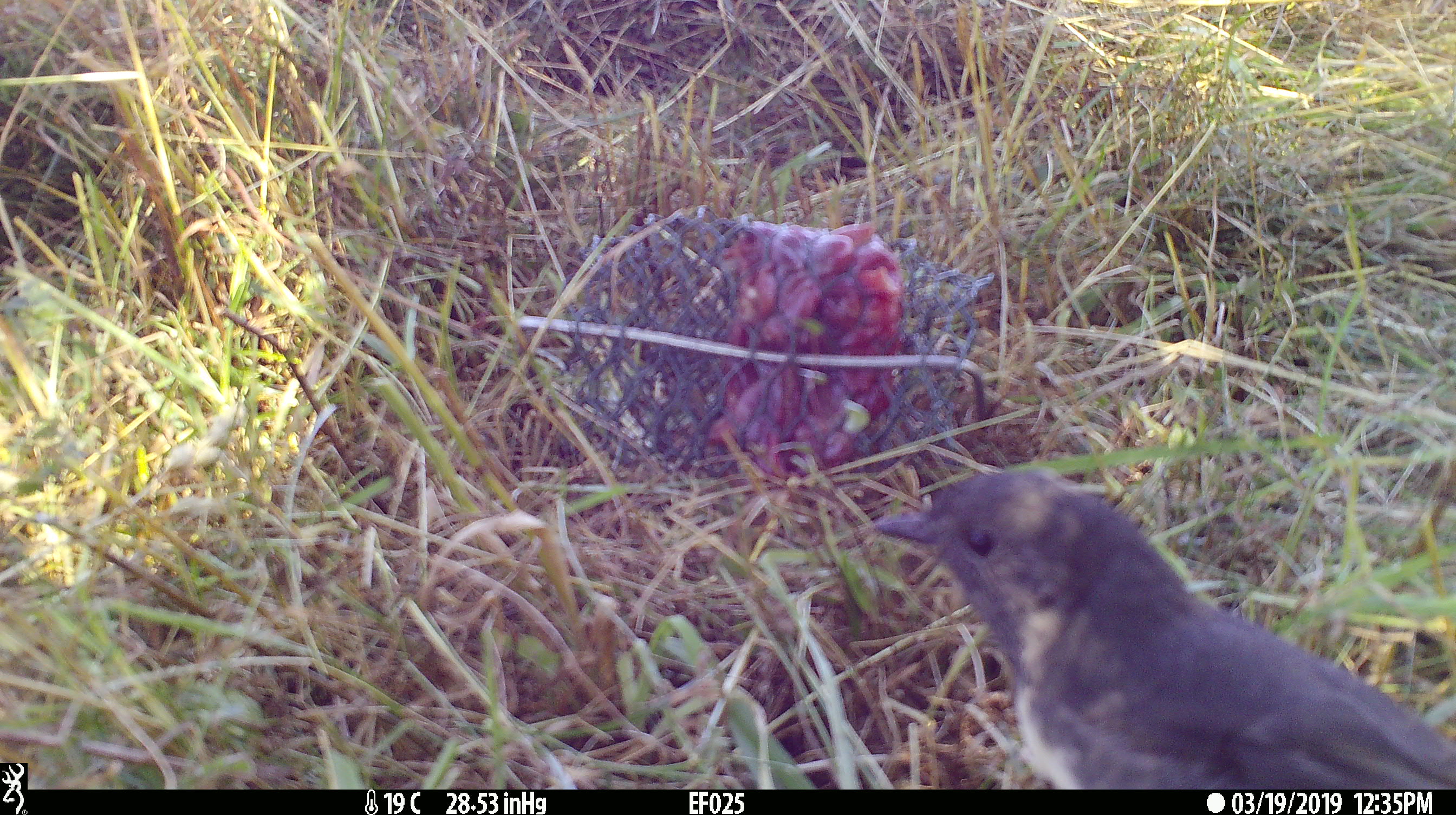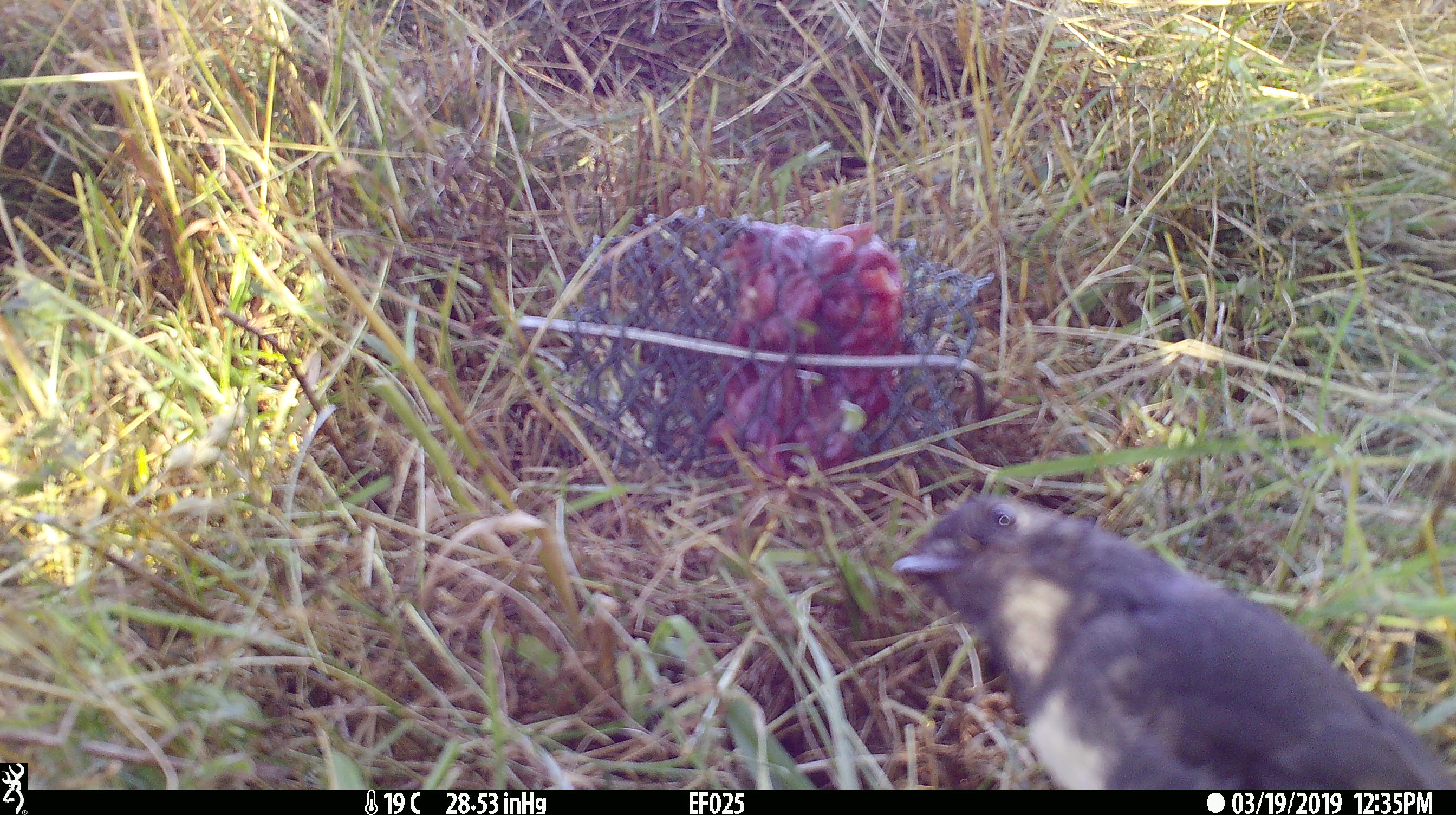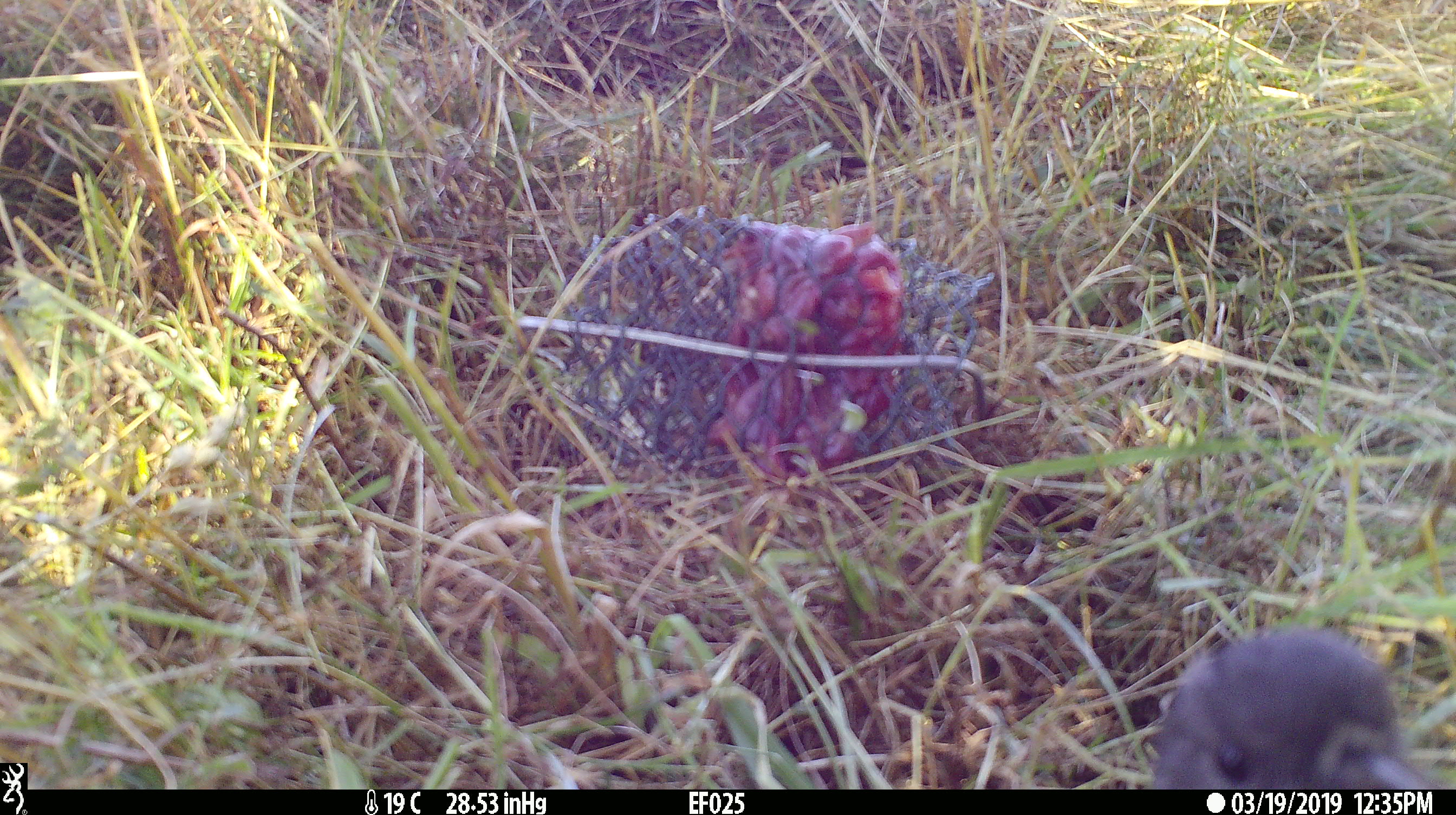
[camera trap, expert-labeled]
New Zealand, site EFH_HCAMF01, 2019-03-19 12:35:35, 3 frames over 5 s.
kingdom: Animalia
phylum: Chordata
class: Aves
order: Passeriformes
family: Petroicidae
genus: Petroica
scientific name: Petroica australis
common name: new zealand robin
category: robin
Robin (new zealand robin) (Petroica australis).